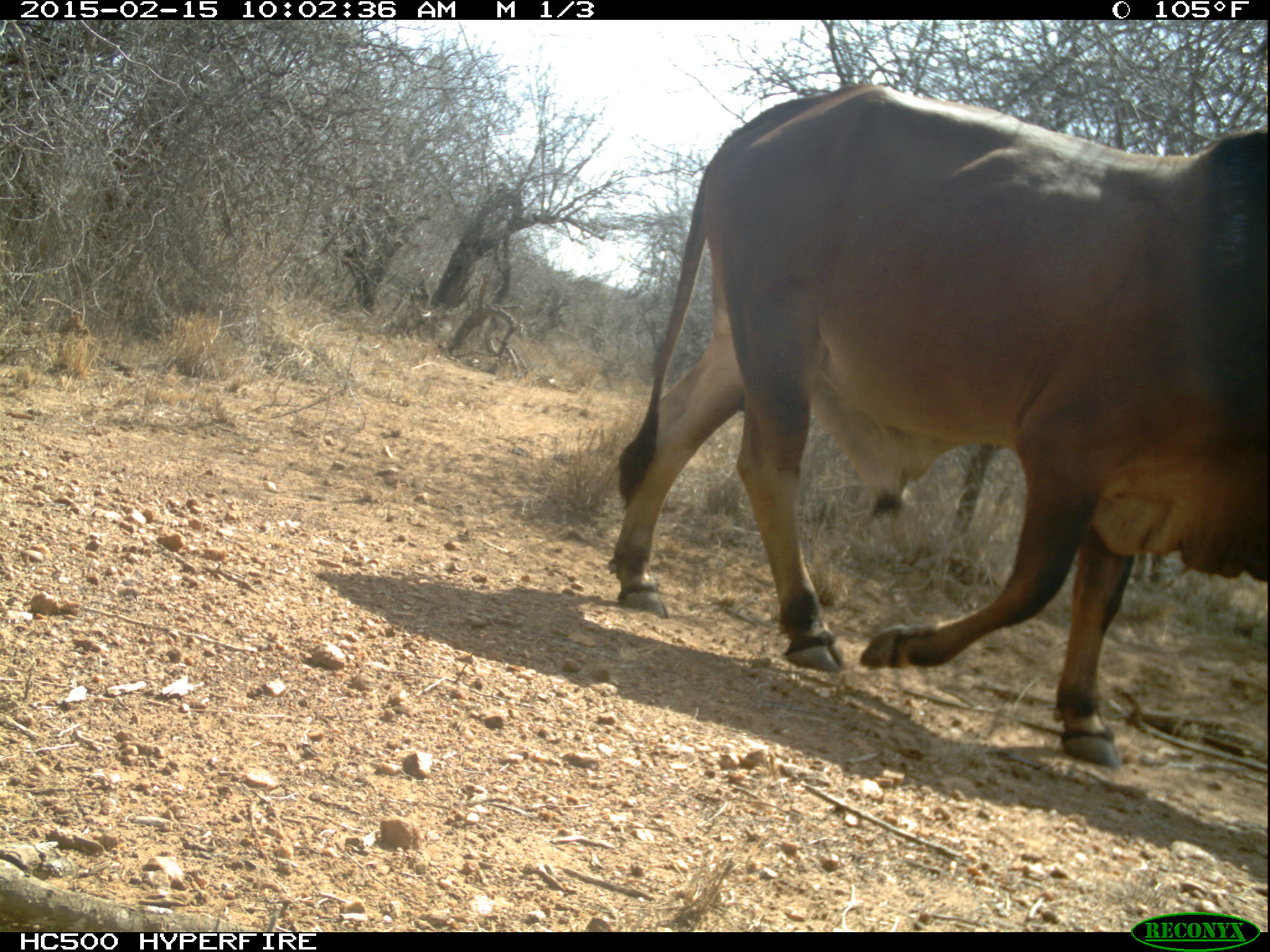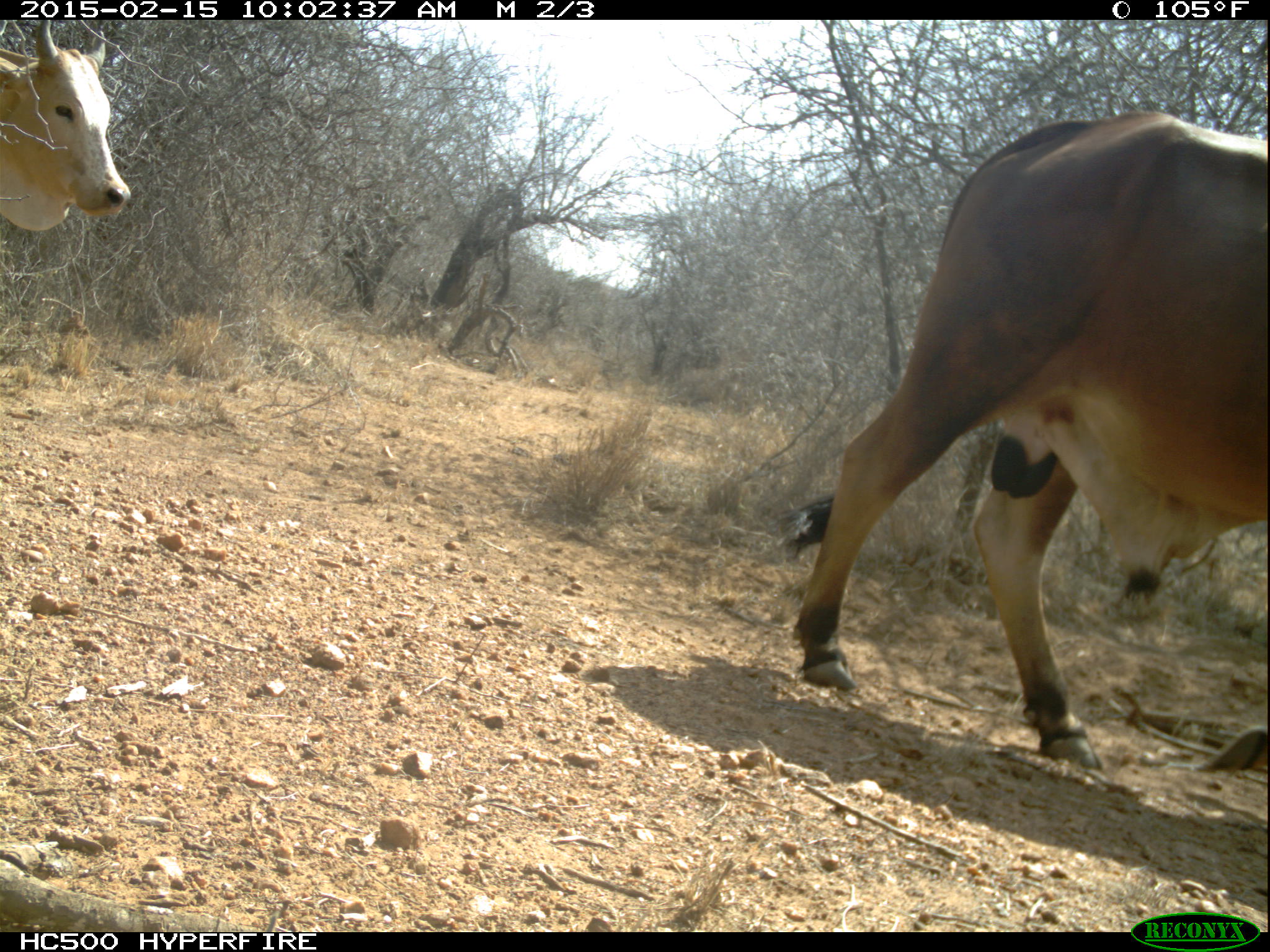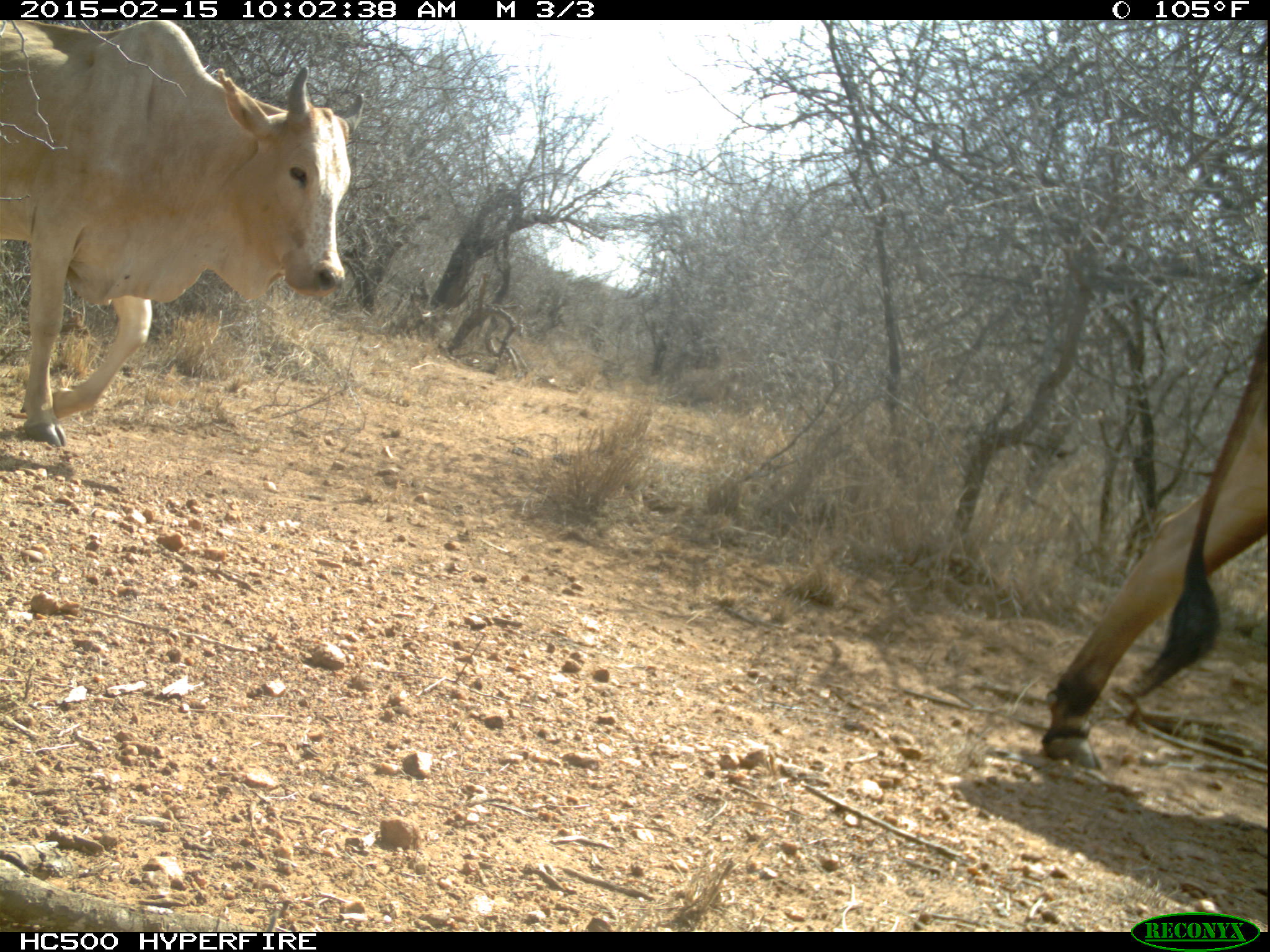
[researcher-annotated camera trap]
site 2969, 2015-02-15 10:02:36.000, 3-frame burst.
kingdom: Animalia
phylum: Chordata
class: Mammalia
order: Artiodactyla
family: Bovidae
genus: Bos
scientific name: Bos taurus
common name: domestic cattle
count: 11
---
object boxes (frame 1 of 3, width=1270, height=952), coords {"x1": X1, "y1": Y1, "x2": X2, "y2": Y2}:
bos taurus: {"x1": 609, "y1": 84, "x2": 1269, "y2": 766}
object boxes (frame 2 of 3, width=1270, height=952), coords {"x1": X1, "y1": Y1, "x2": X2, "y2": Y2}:
bos taurus: {"x1": 764, "y1": 110, "x2": 1268, "y2": 771}; {"x1": 1, "y1": 20, "x2": 132, "y2": 232}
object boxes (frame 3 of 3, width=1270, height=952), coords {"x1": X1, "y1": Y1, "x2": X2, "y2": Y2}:
bos taurus: {"x1": 0, "y1": 20, "x2": 366, "y2": 447}; {"x1": 1043, "y1": 323, "x2": 1267, "y2": 769}